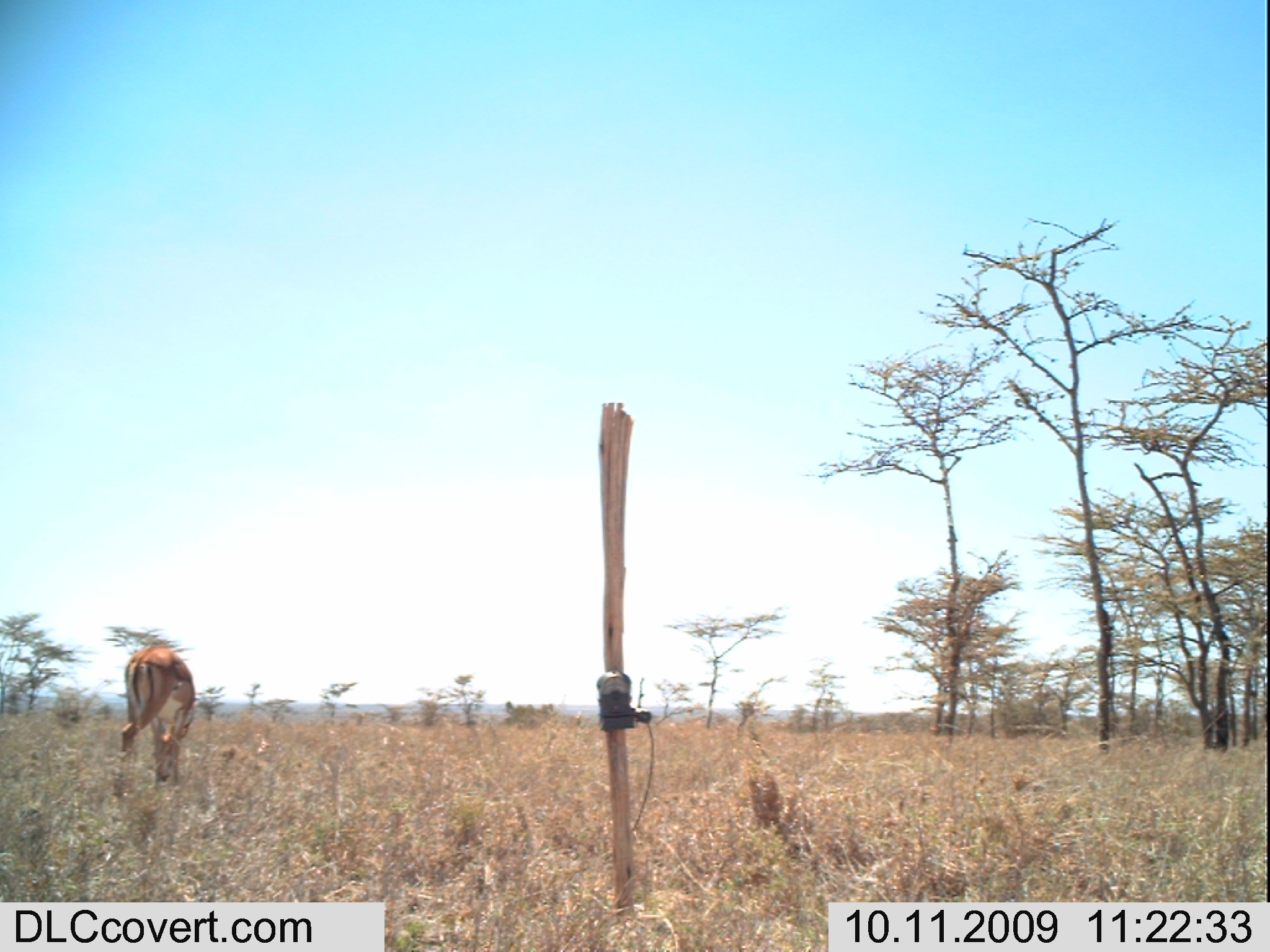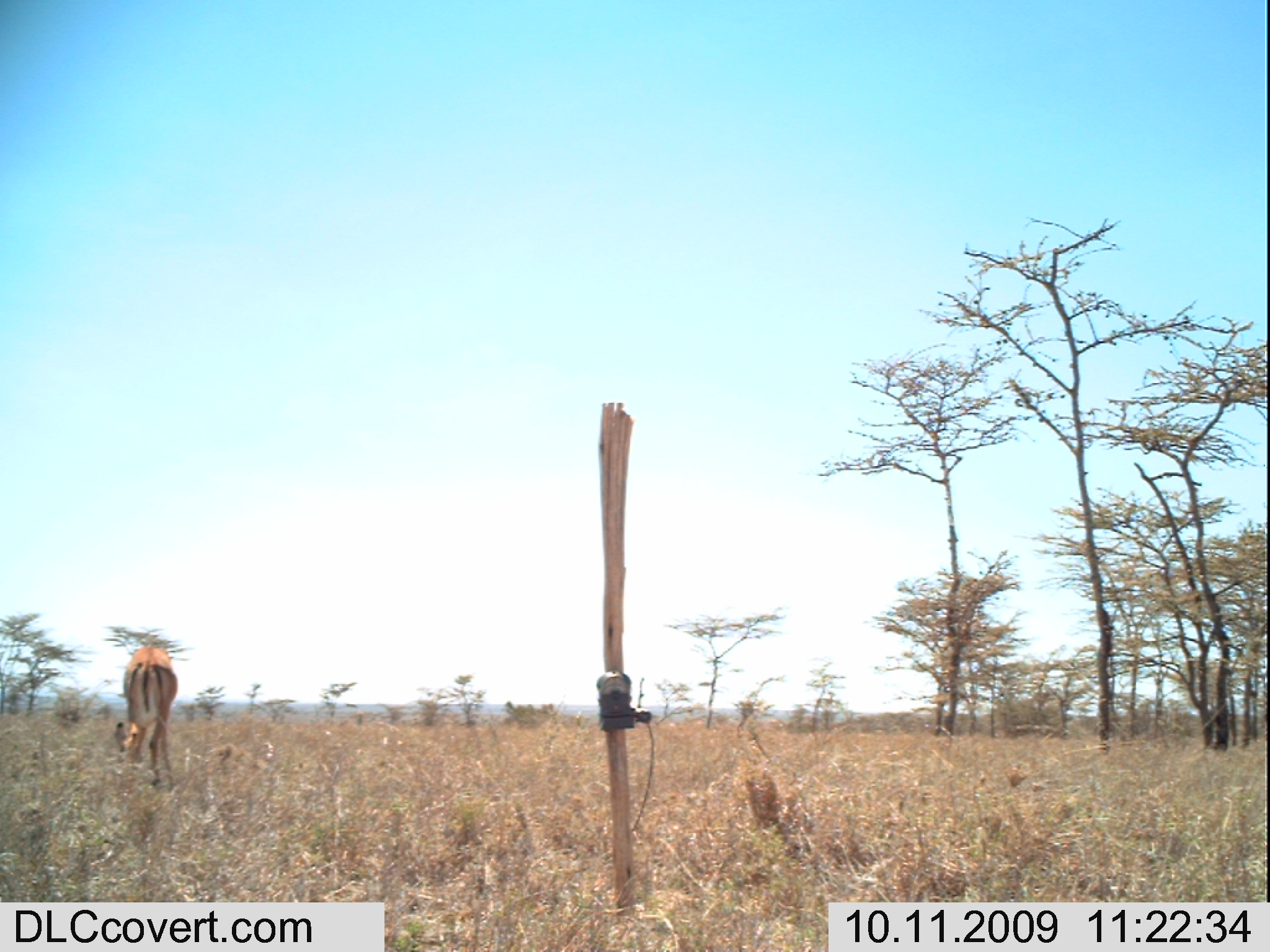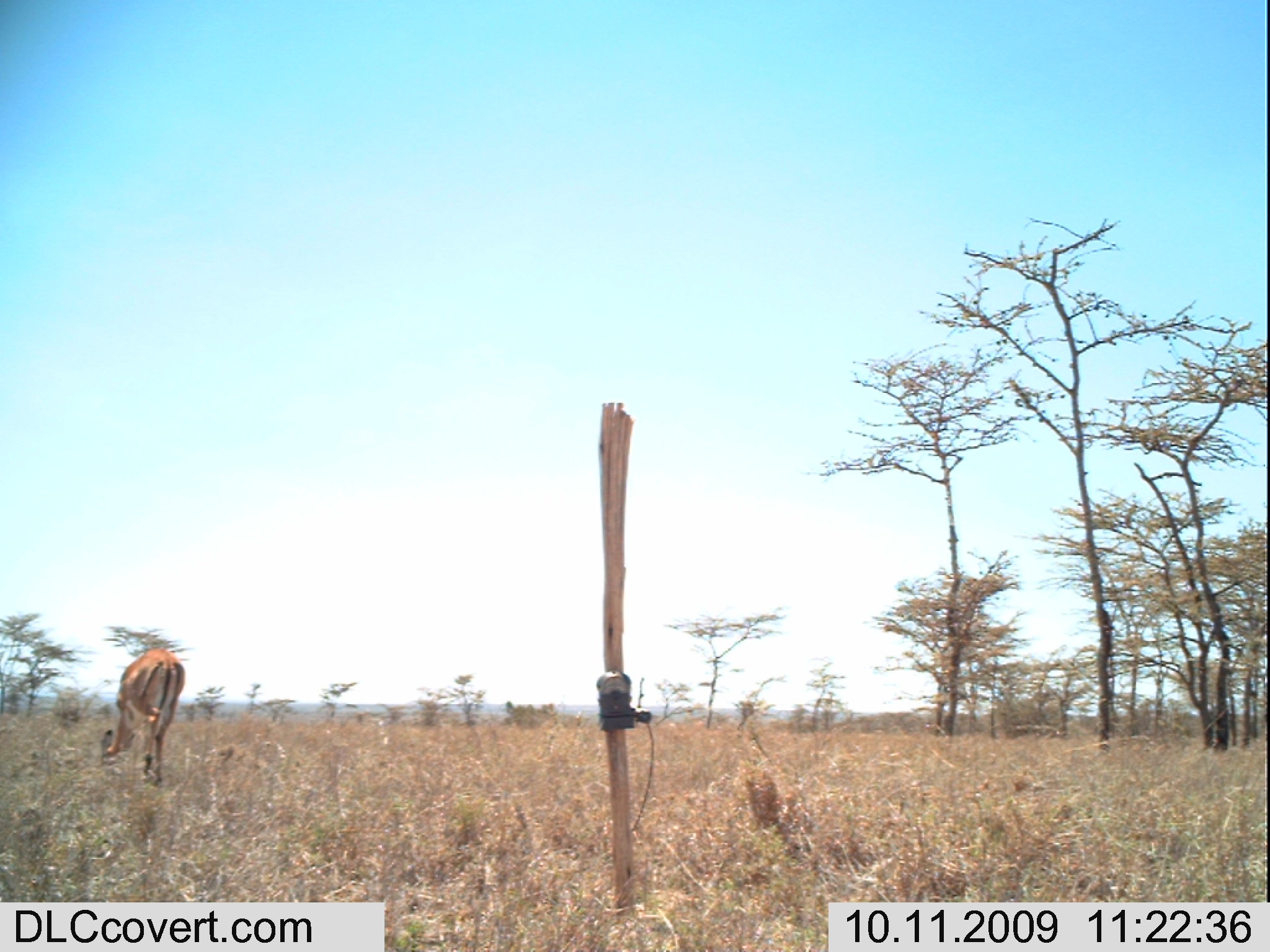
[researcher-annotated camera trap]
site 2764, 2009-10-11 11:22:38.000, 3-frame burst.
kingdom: Animalia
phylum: Chordata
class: Mammalia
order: Artiodactyla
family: Bovidae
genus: Aepyceros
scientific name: Aepyceros melampus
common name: impala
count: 1